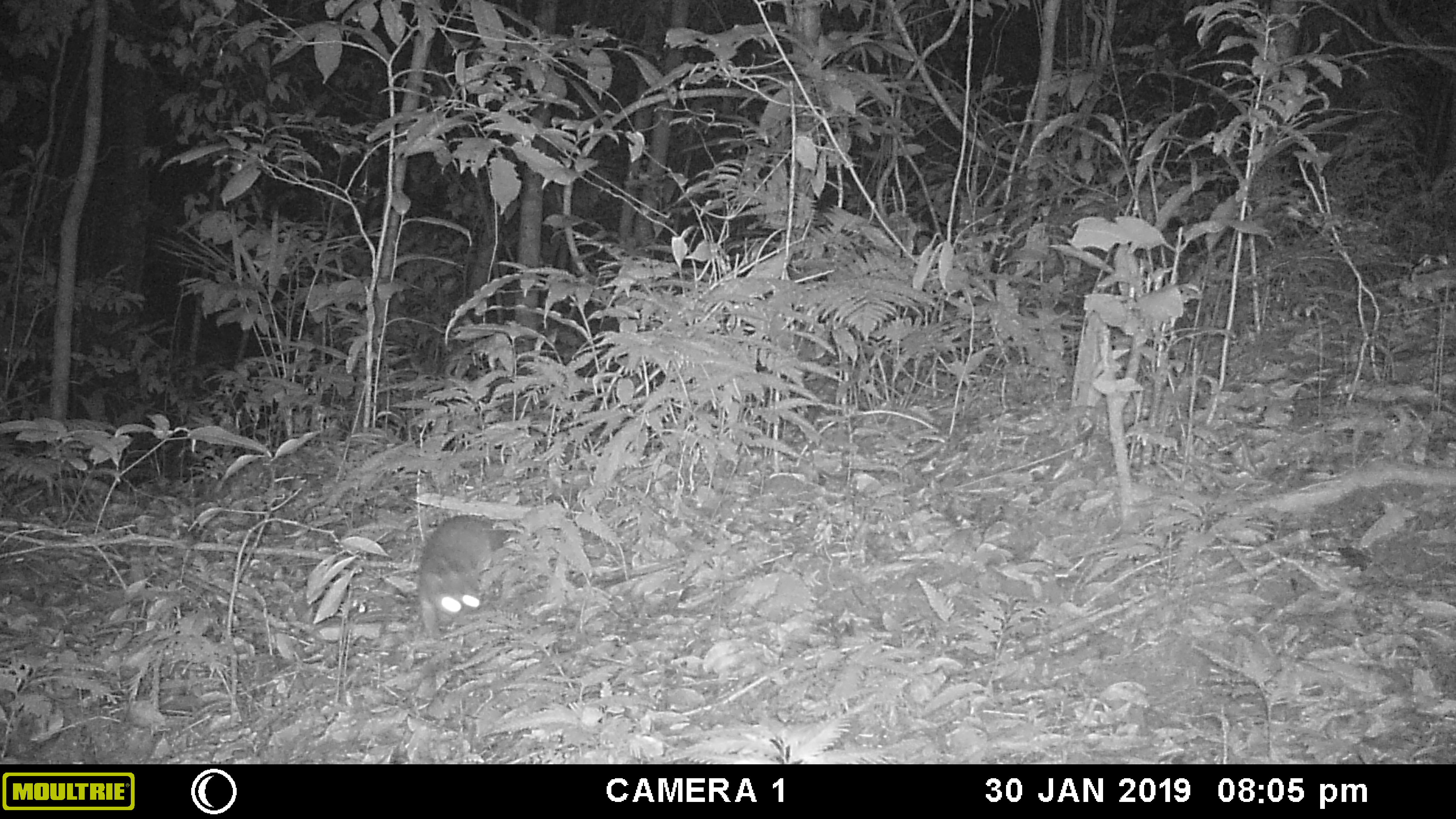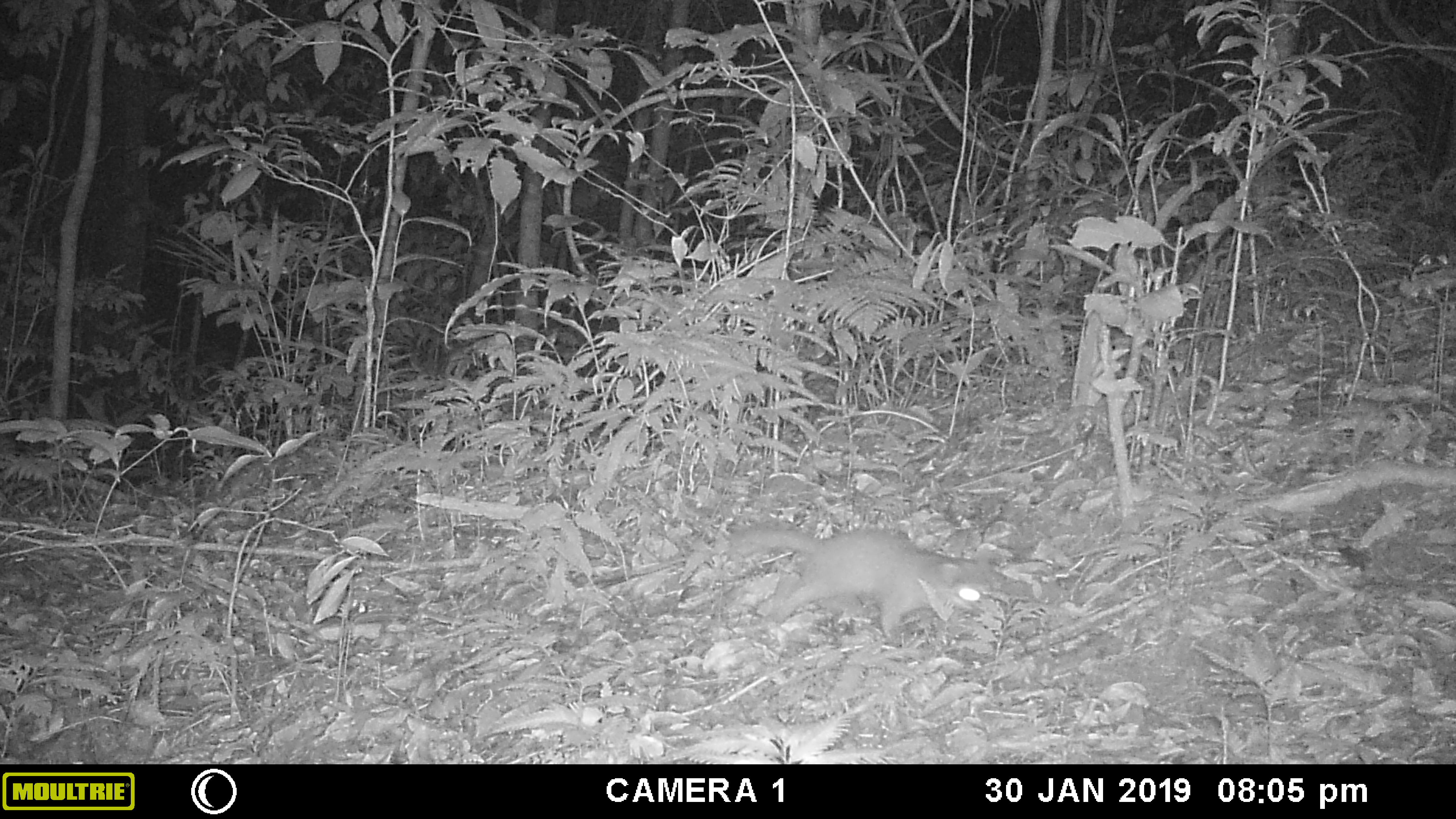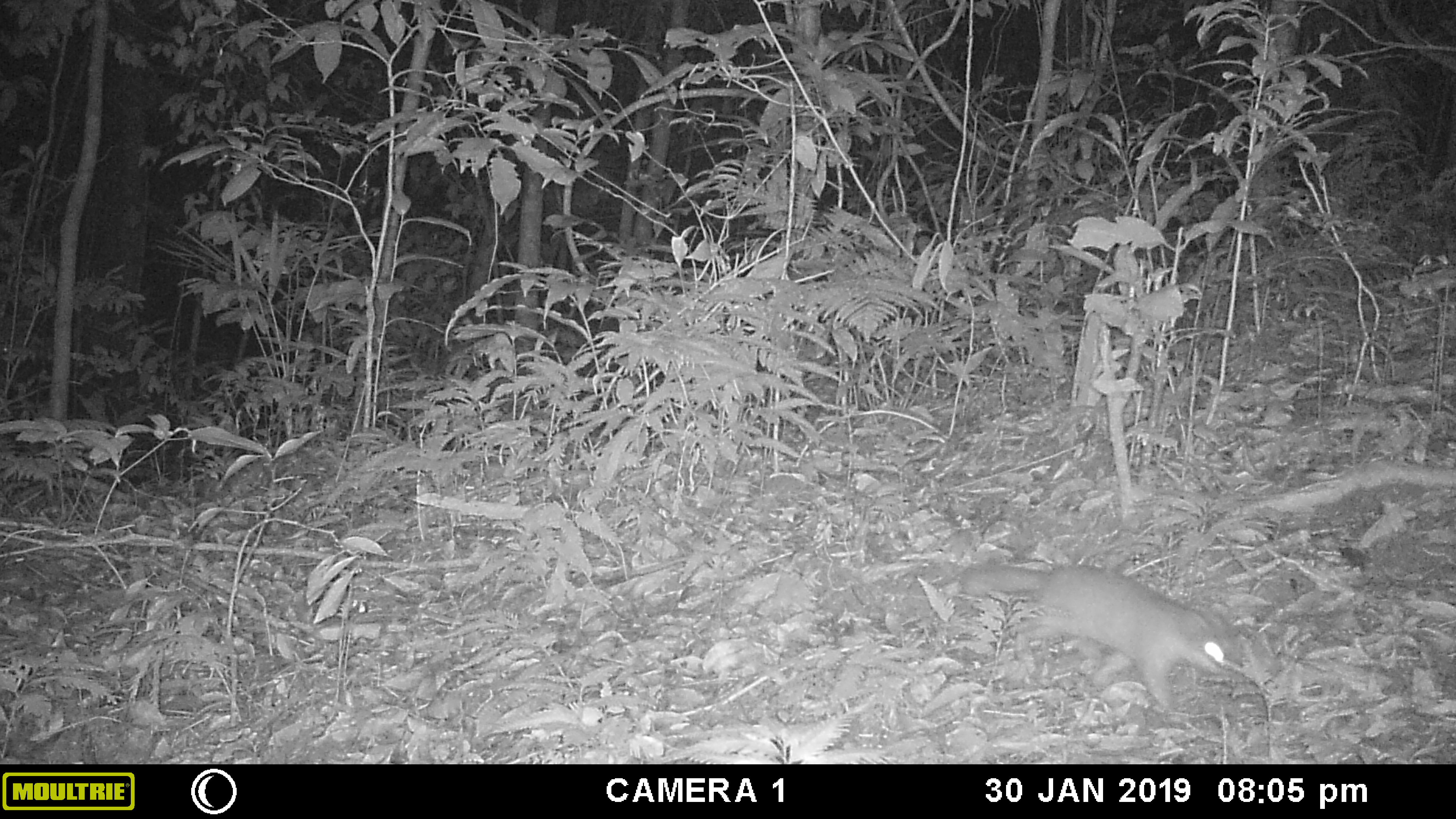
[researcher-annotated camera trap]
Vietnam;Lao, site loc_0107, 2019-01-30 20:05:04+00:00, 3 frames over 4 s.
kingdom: Animalia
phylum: Chordata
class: Mammalia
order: Carnivora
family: Mustelidae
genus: Melogale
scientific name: Melogale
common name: ferret badger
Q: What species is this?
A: Ferret badger (Melogale).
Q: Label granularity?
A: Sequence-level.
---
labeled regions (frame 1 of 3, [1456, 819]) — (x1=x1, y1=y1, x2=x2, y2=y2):
ferret badger: (x1=415, y1=514, x2=513, y2=639)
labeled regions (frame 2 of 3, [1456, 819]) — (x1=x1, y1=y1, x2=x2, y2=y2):
ferret badger: (x1=725, y1=523, x2=1070, y2=640)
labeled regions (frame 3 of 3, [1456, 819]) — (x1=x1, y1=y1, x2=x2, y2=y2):
ferret badger: (x1=960, y1=560, x2=1243, y2=714)